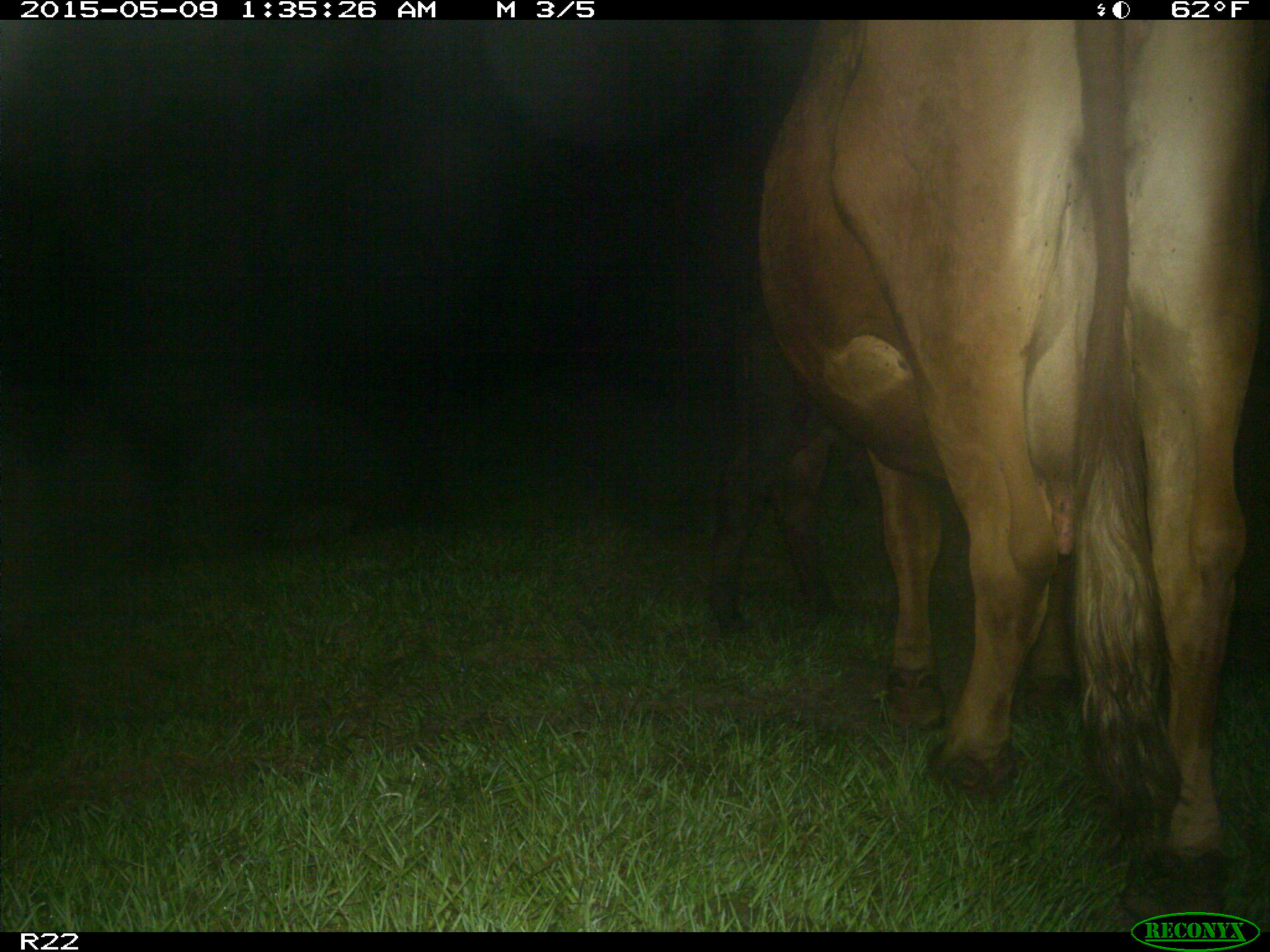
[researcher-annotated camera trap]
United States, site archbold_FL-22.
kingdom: Animalia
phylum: Chordata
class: Mammalia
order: Artiodactyla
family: Bovidae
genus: Bos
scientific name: Bos taurus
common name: domestic cow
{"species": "Bos taurus (domestic cow)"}